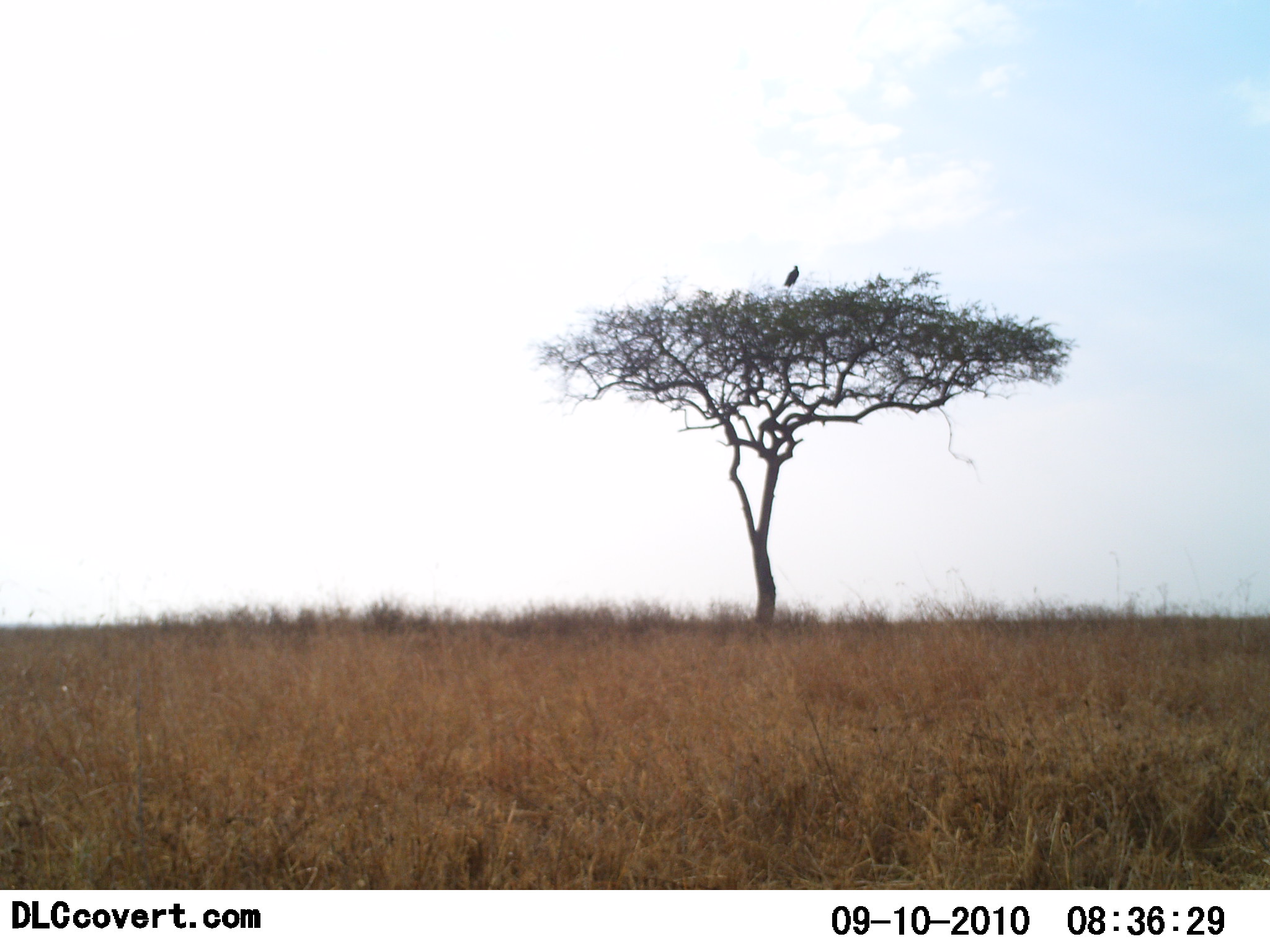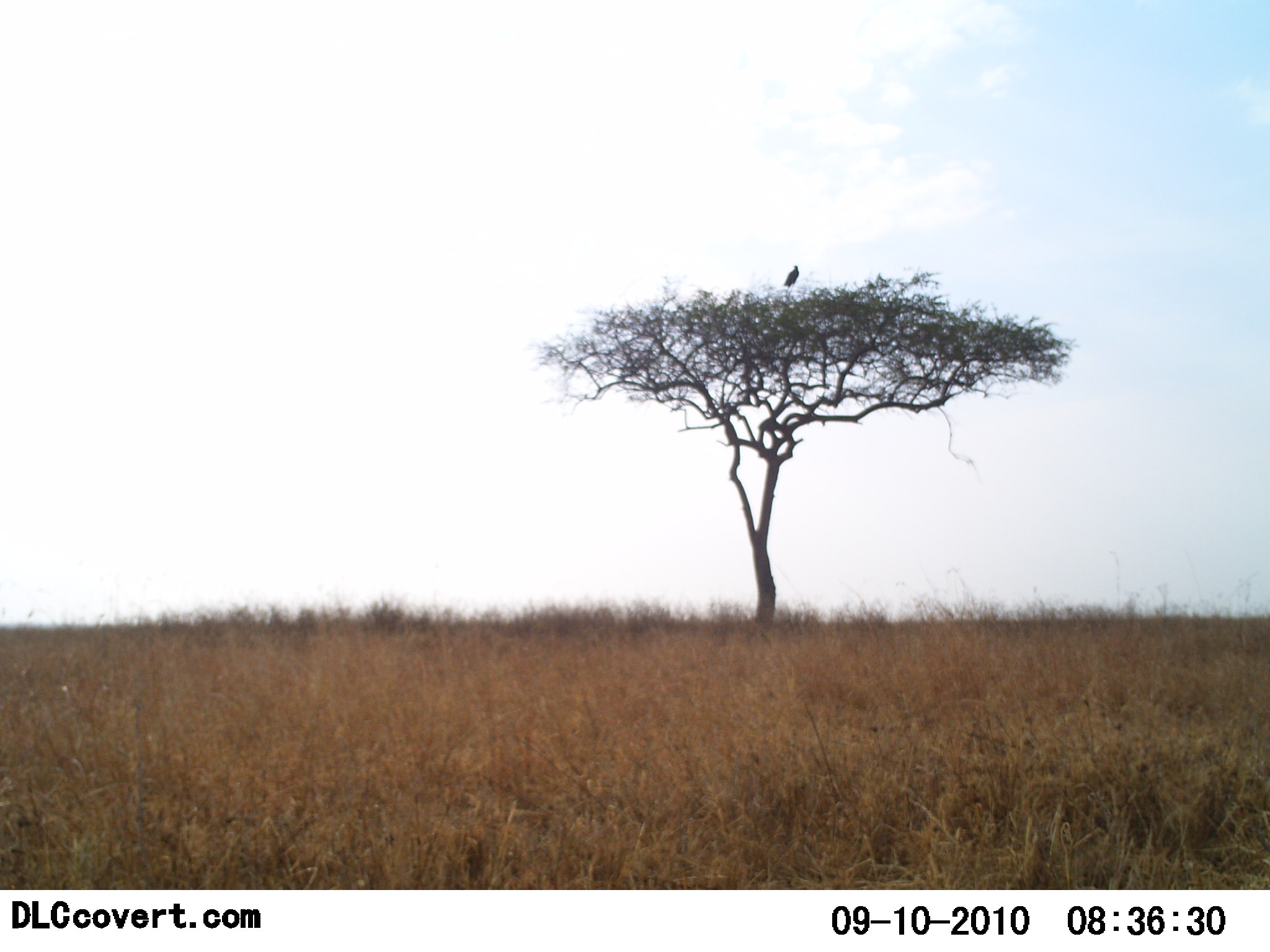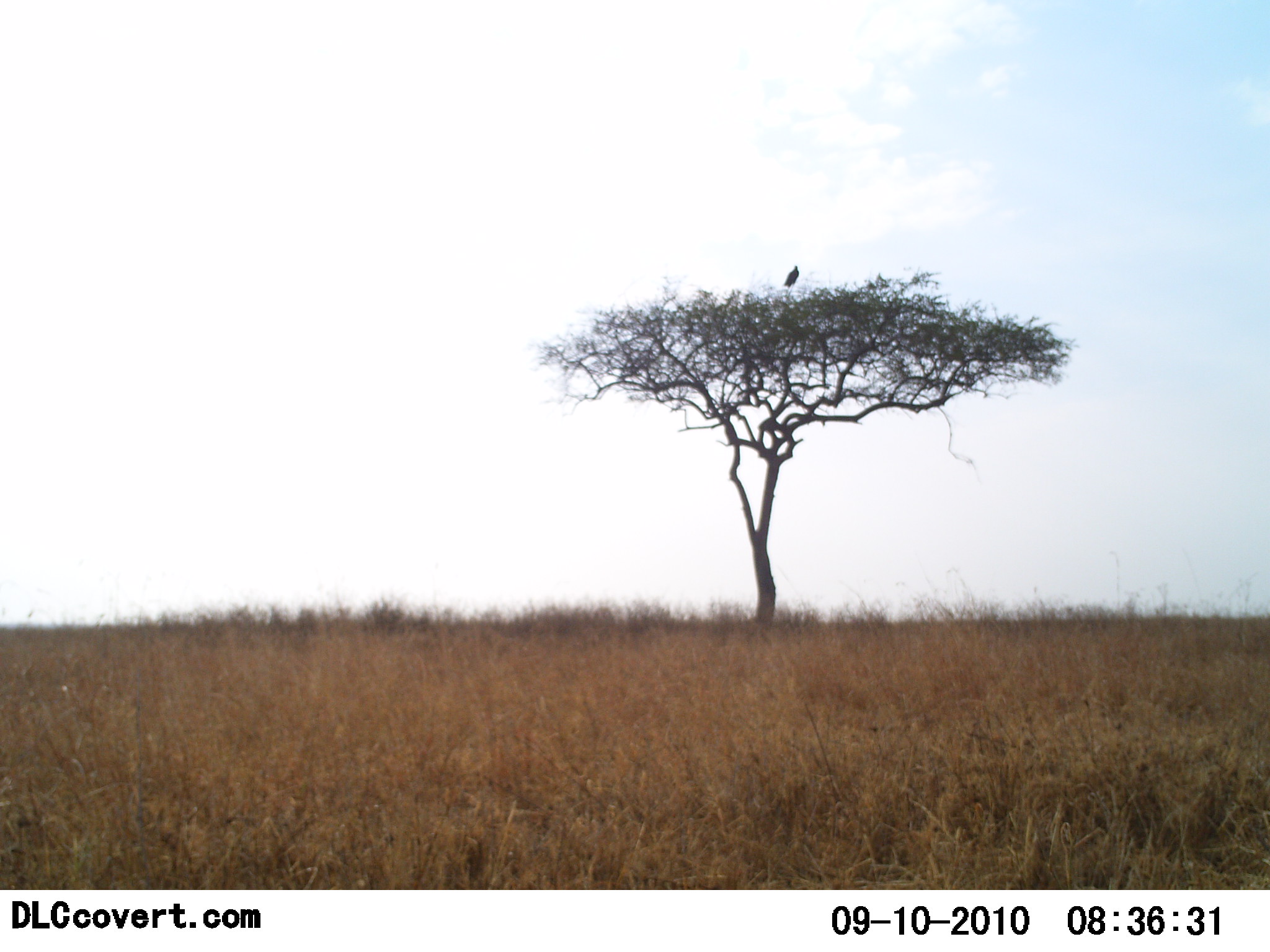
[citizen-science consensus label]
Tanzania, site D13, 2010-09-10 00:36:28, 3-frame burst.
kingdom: Animalia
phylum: Chordata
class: Aves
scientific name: Aves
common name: bird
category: otherbird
Otherbird (bird) (Aves), count 1. Behavior (volunteer vote fractions): standing 64%, resting 36%, moving 0%, interacting 0%. Young present (vote fraction): 0%. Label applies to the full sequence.